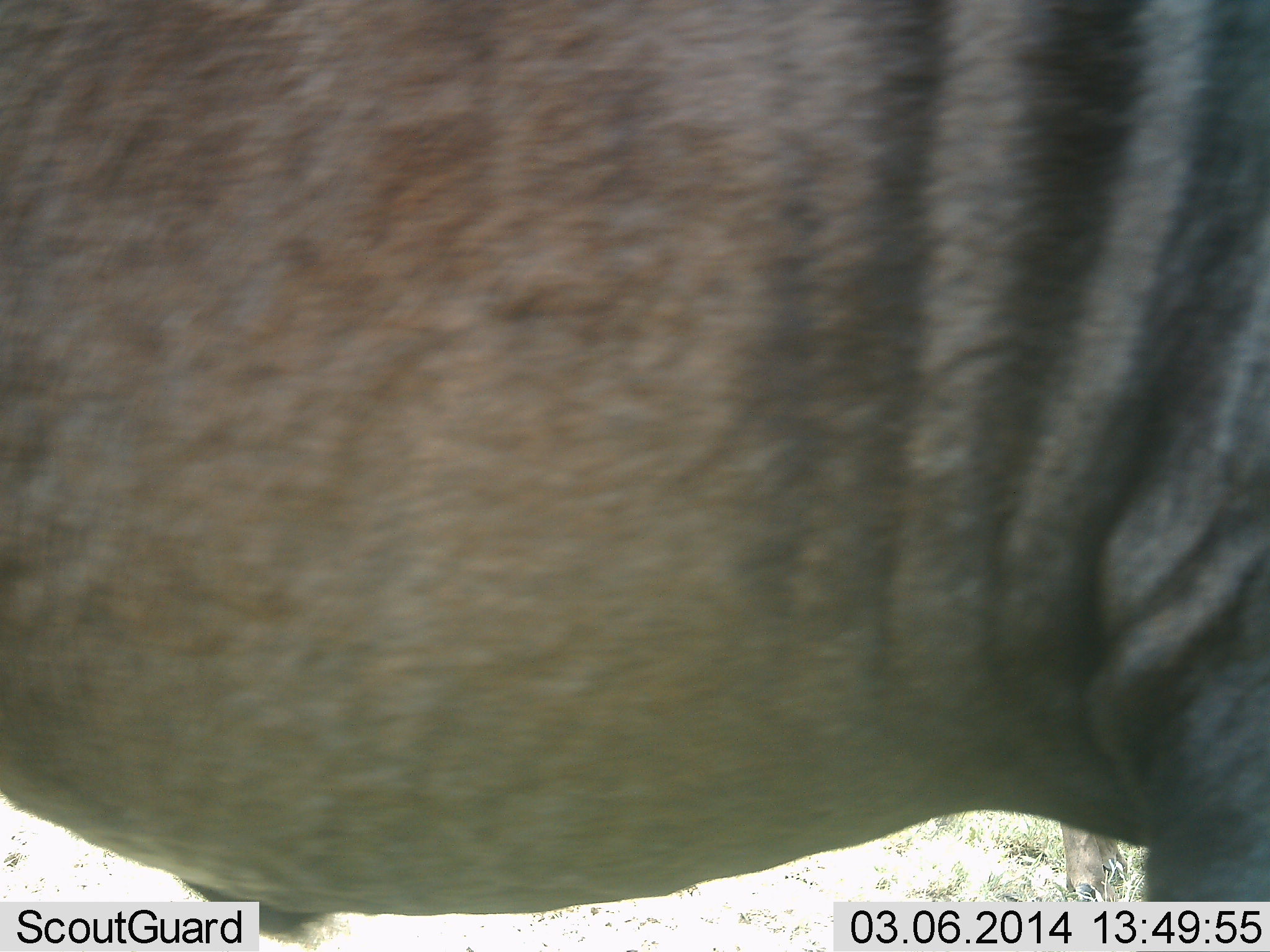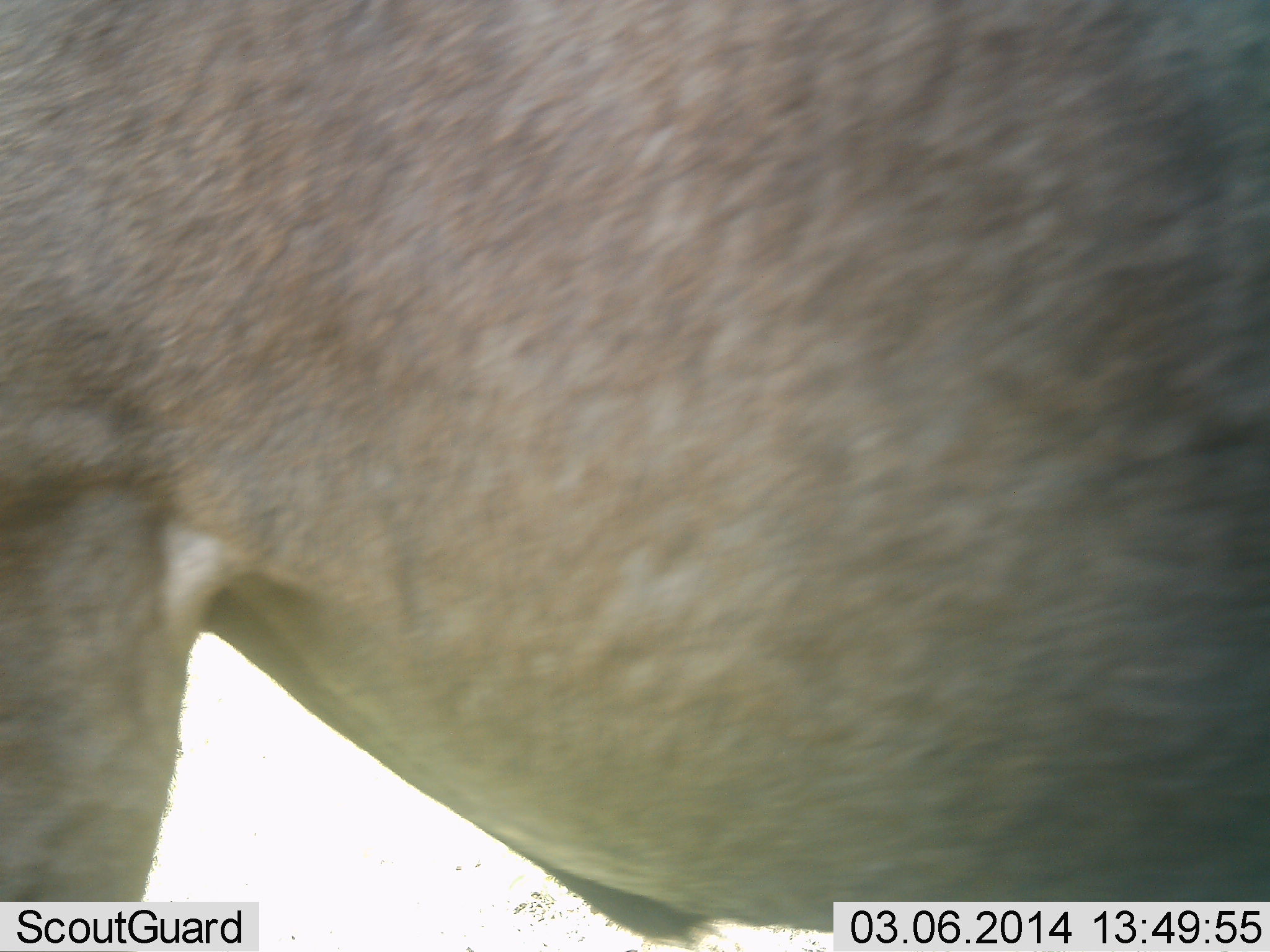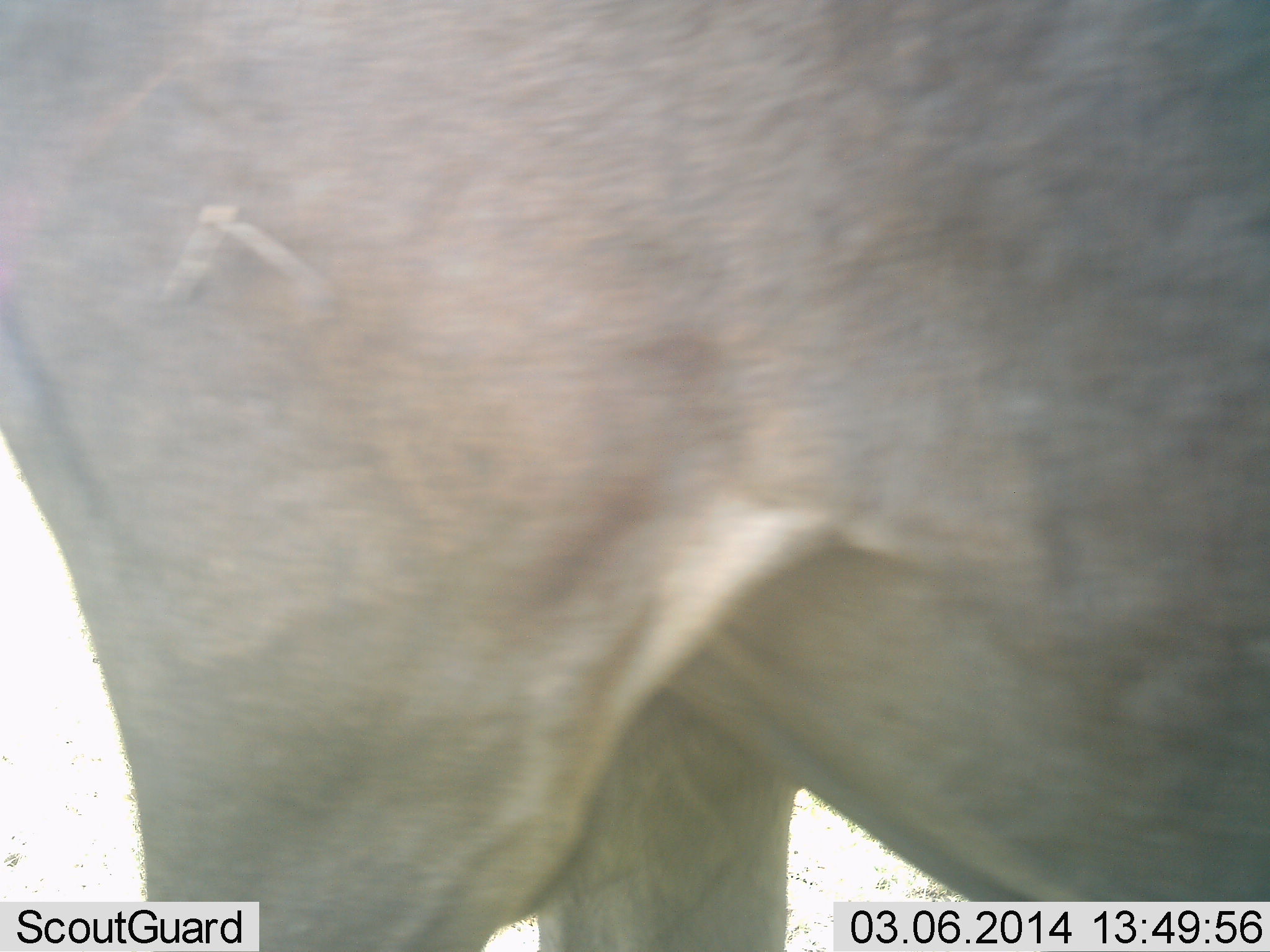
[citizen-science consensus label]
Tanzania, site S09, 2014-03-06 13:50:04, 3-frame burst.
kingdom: Animalia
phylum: Chordata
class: Mammalia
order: Artiodactyla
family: Bovidae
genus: Connochaetes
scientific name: Connochaetes taurinus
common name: blue wildebeest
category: wildebeest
Wildebeest (blue wildebeest) (Connochaetes taurinus), count 1. Behavior (volunteer vote fractions): standing 42%, resting 0%, moving 58%, interacting 0%. Young present (vote fraction): 0%. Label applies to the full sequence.